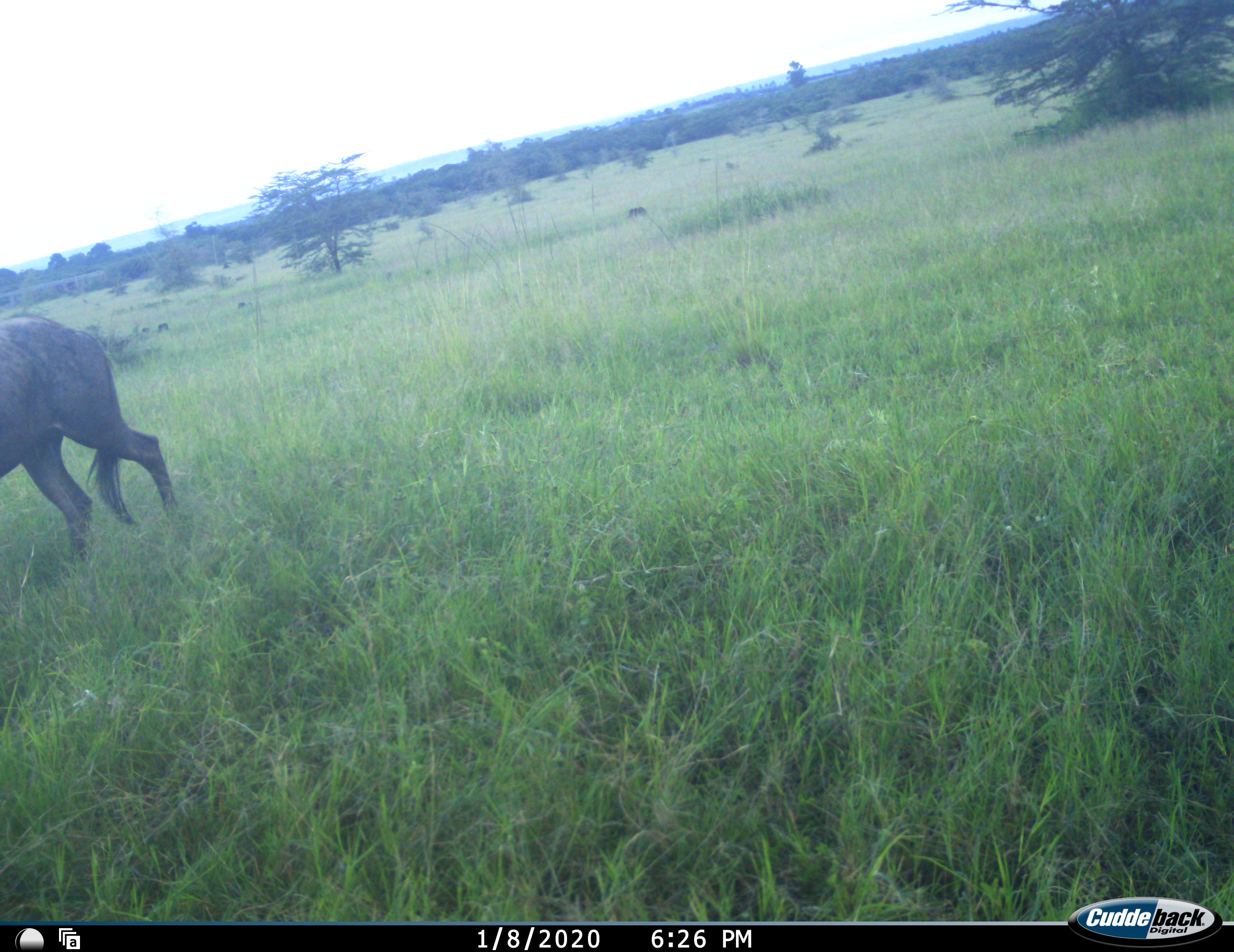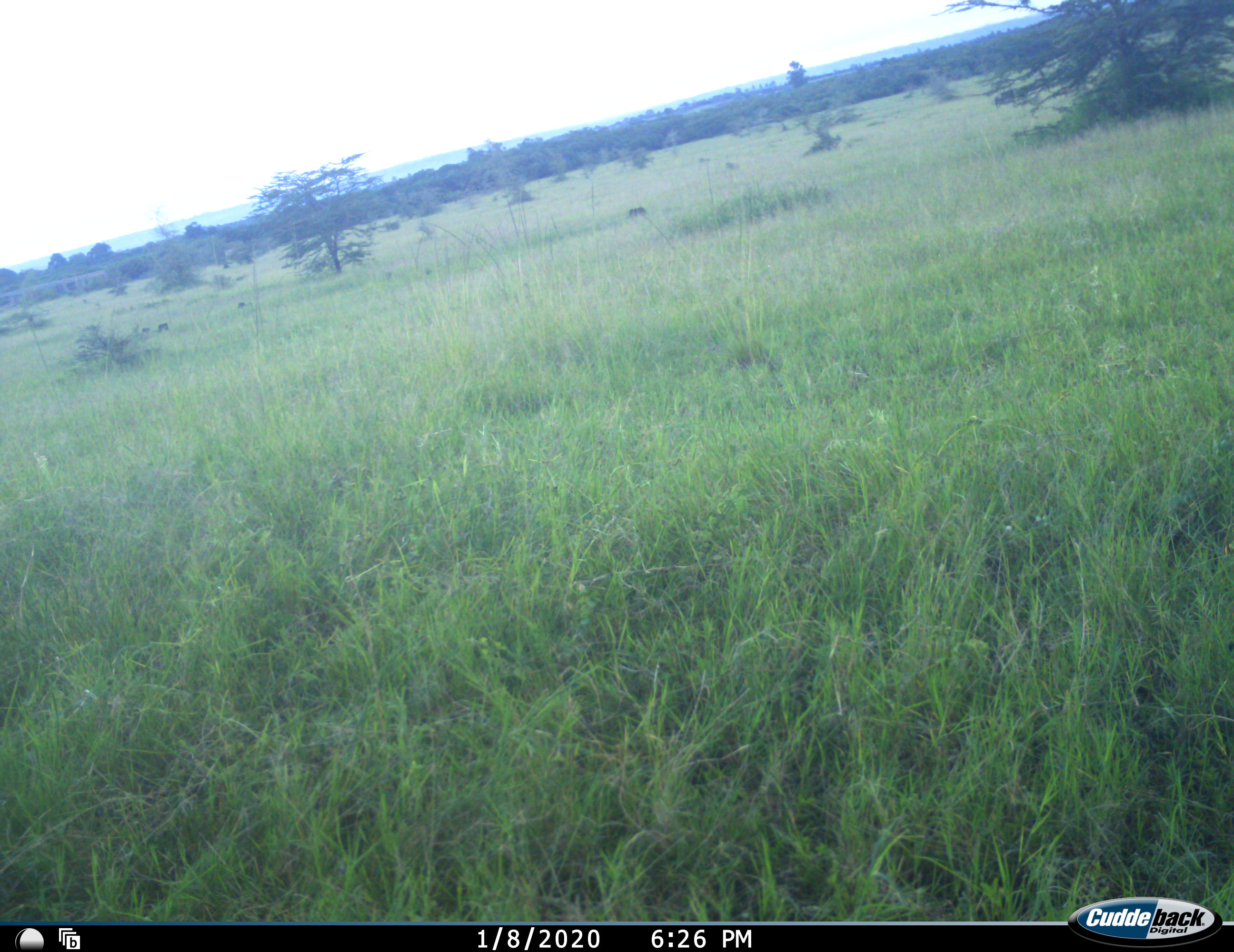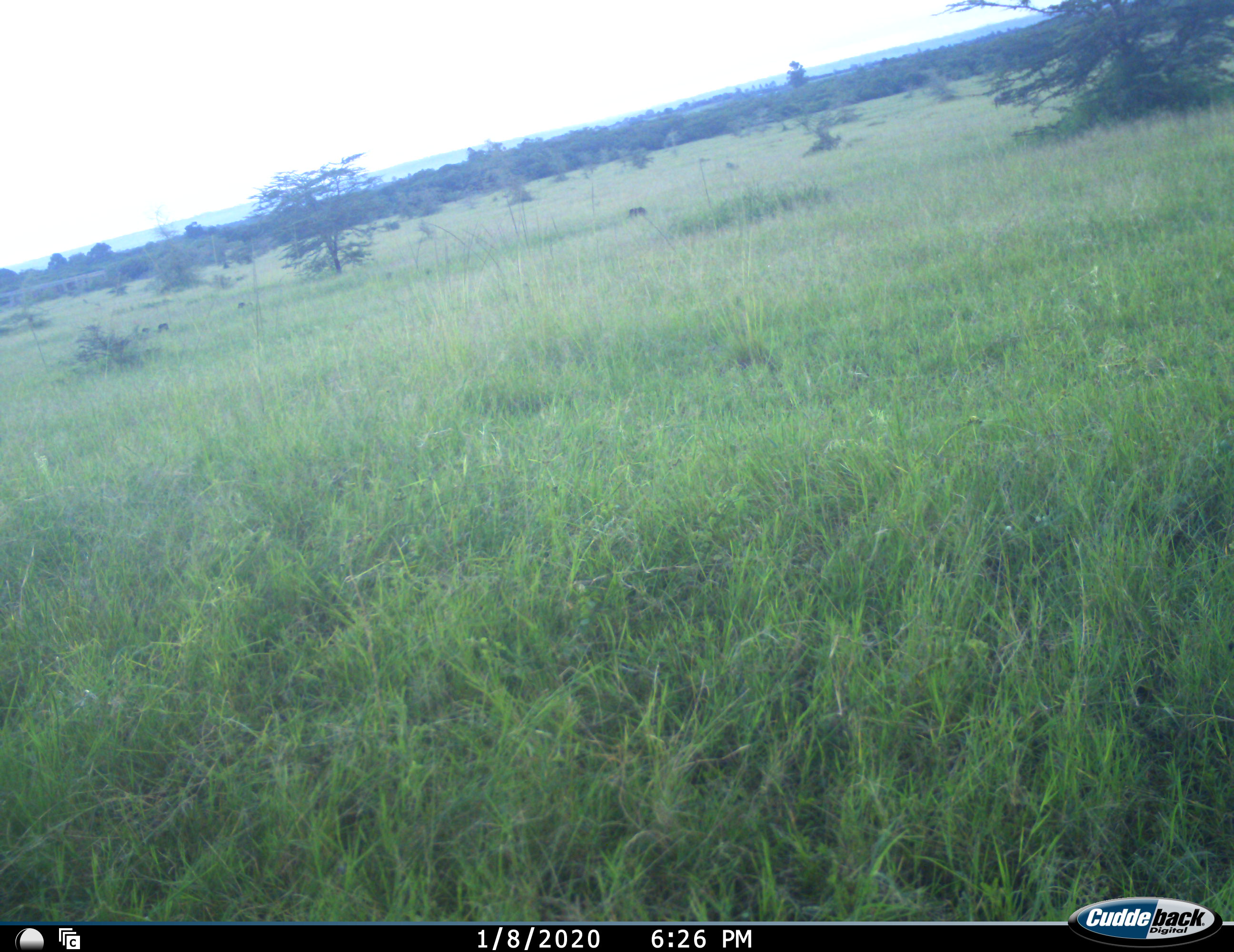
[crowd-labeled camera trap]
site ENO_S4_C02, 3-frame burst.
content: unidentified animal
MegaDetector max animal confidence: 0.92